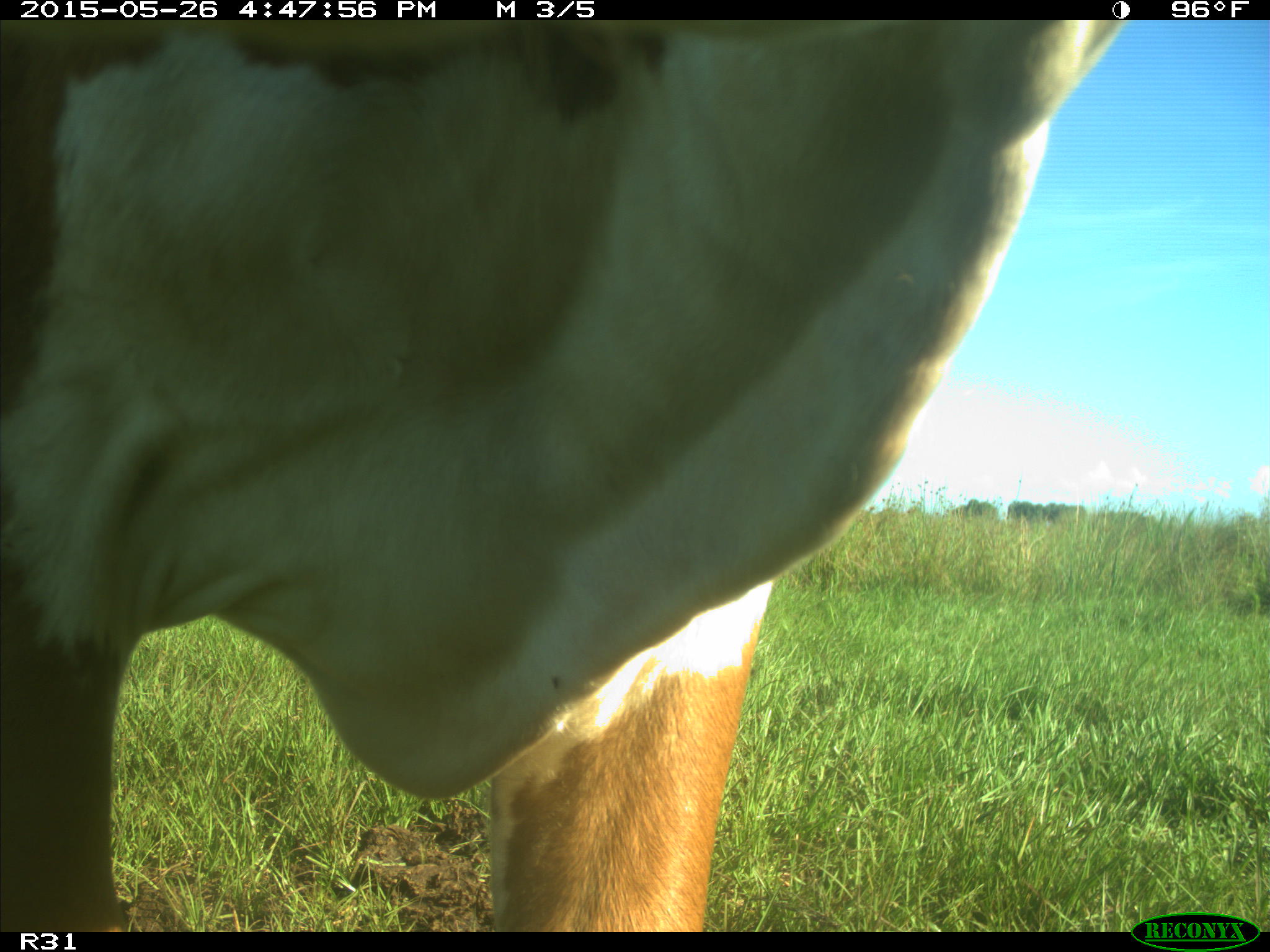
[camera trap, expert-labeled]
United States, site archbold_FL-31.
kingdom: Animalia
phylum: Chordata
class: Mammalia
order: Artiodactyla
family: Bovidae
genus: Bos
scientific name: Bos taurus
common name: domestic cow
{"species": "Bos taurus (domestic cow)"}